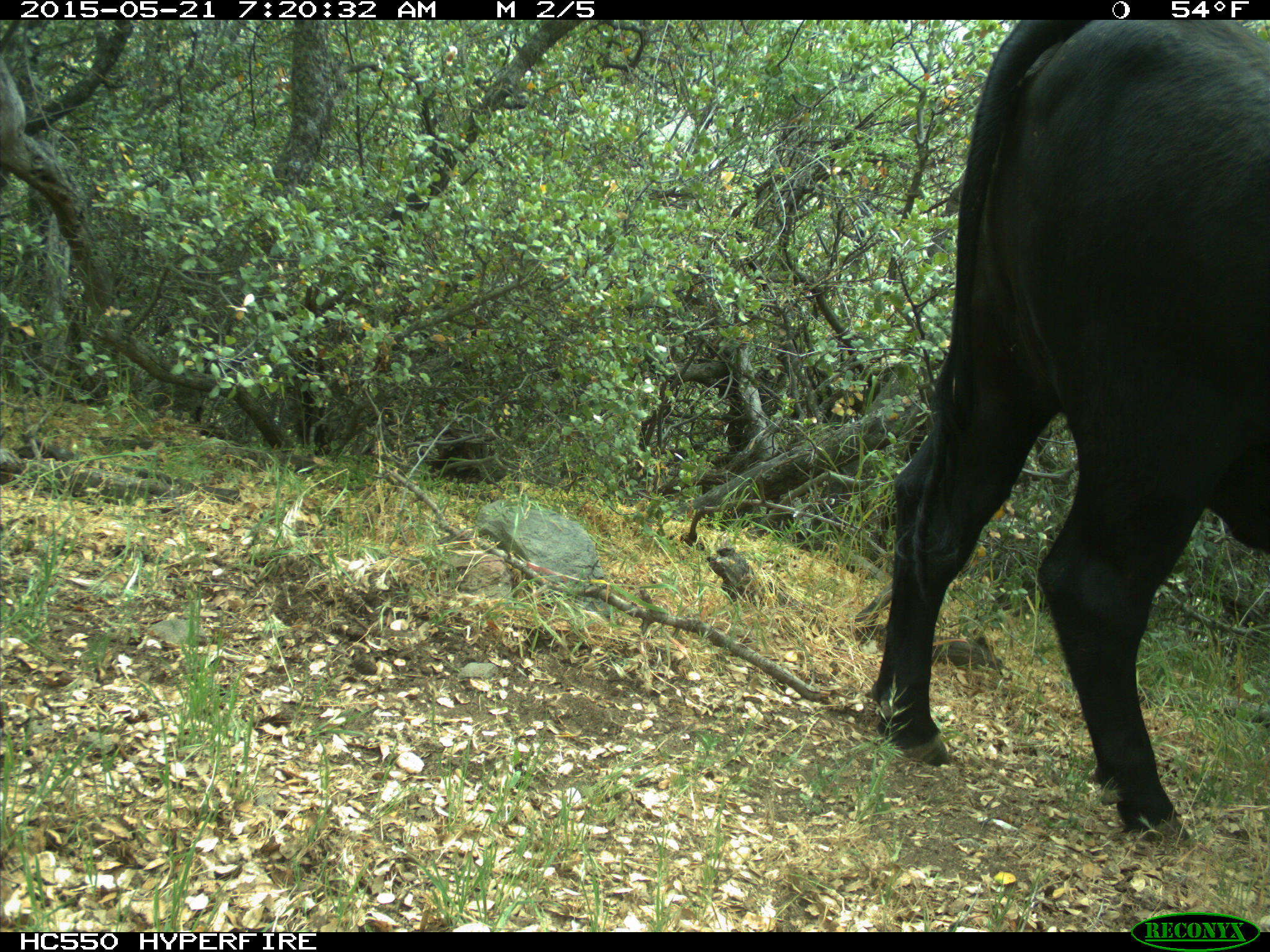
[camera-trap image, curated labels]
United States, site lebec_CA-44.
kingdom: Animalia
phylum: Chordata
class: Mammalia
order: Artiodactyla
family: Bovidae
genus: Bos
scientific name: Bos taurus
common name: domestic cow